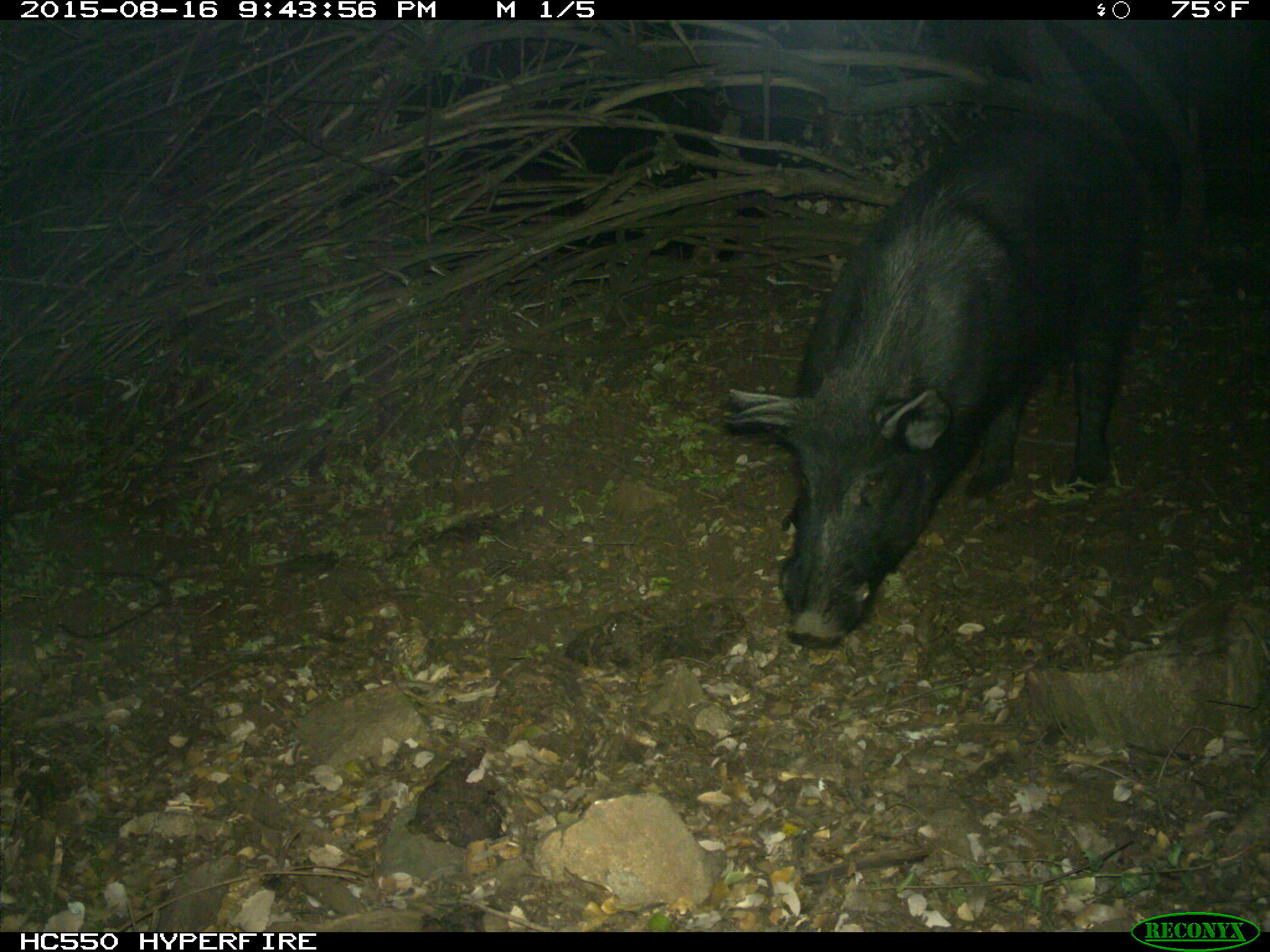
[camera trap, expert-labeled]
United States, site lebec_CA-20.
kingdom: Animalia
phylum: Chordata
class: Mammalia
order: Artiodactyla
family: Suidae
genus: Sus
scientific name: Sus scrofa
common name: wild boar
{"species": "Sus scrofa (wild boar)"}